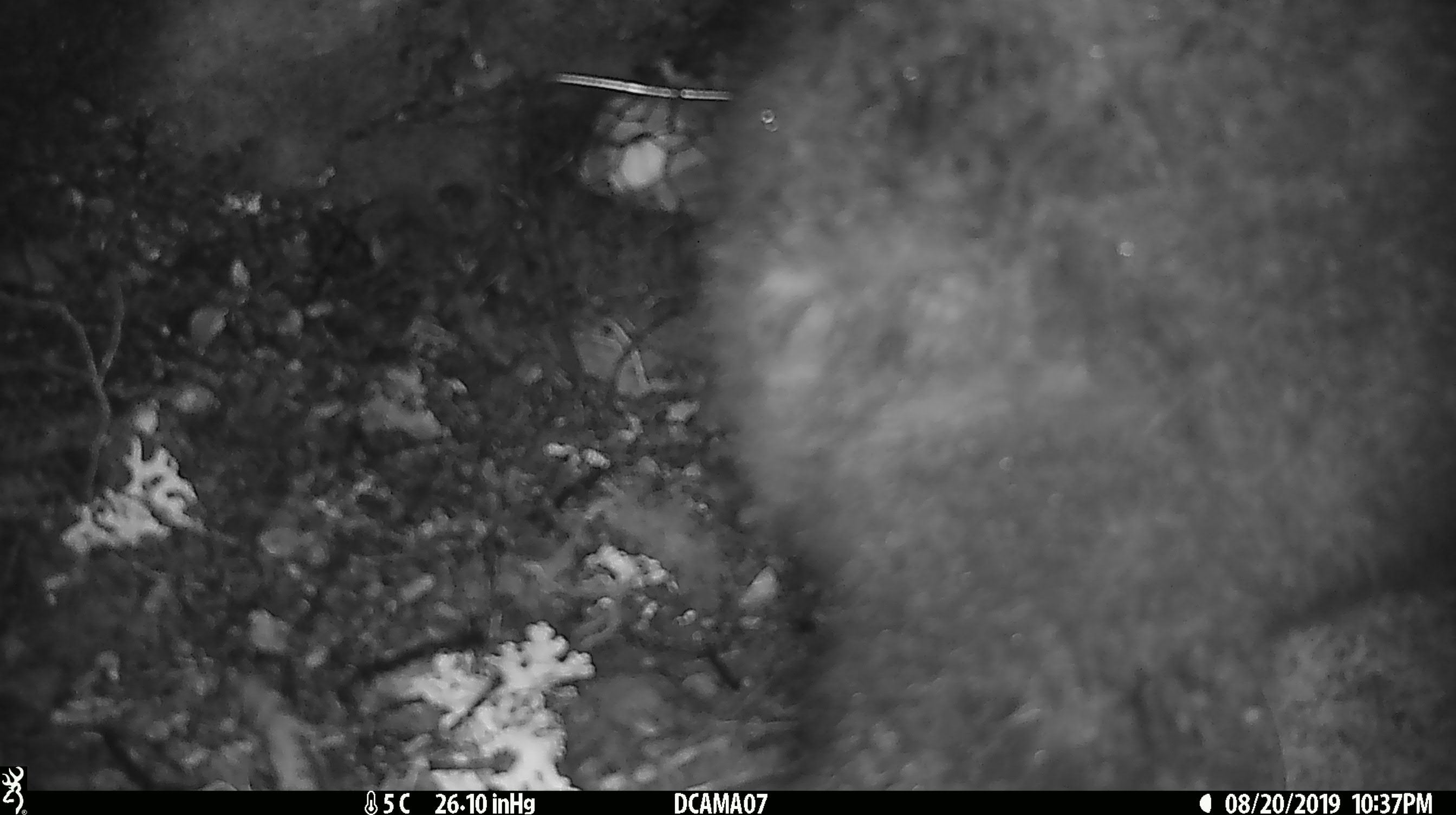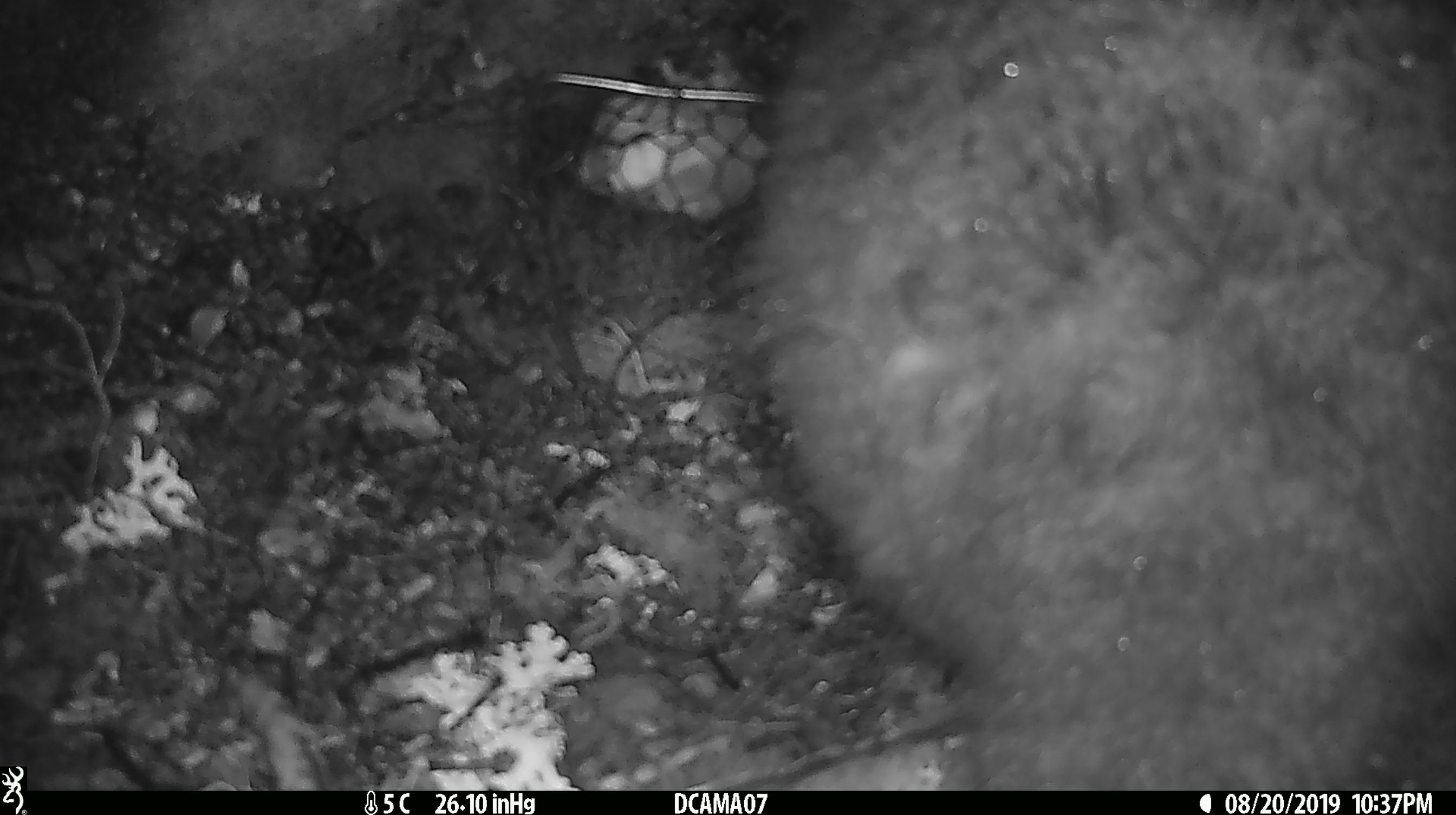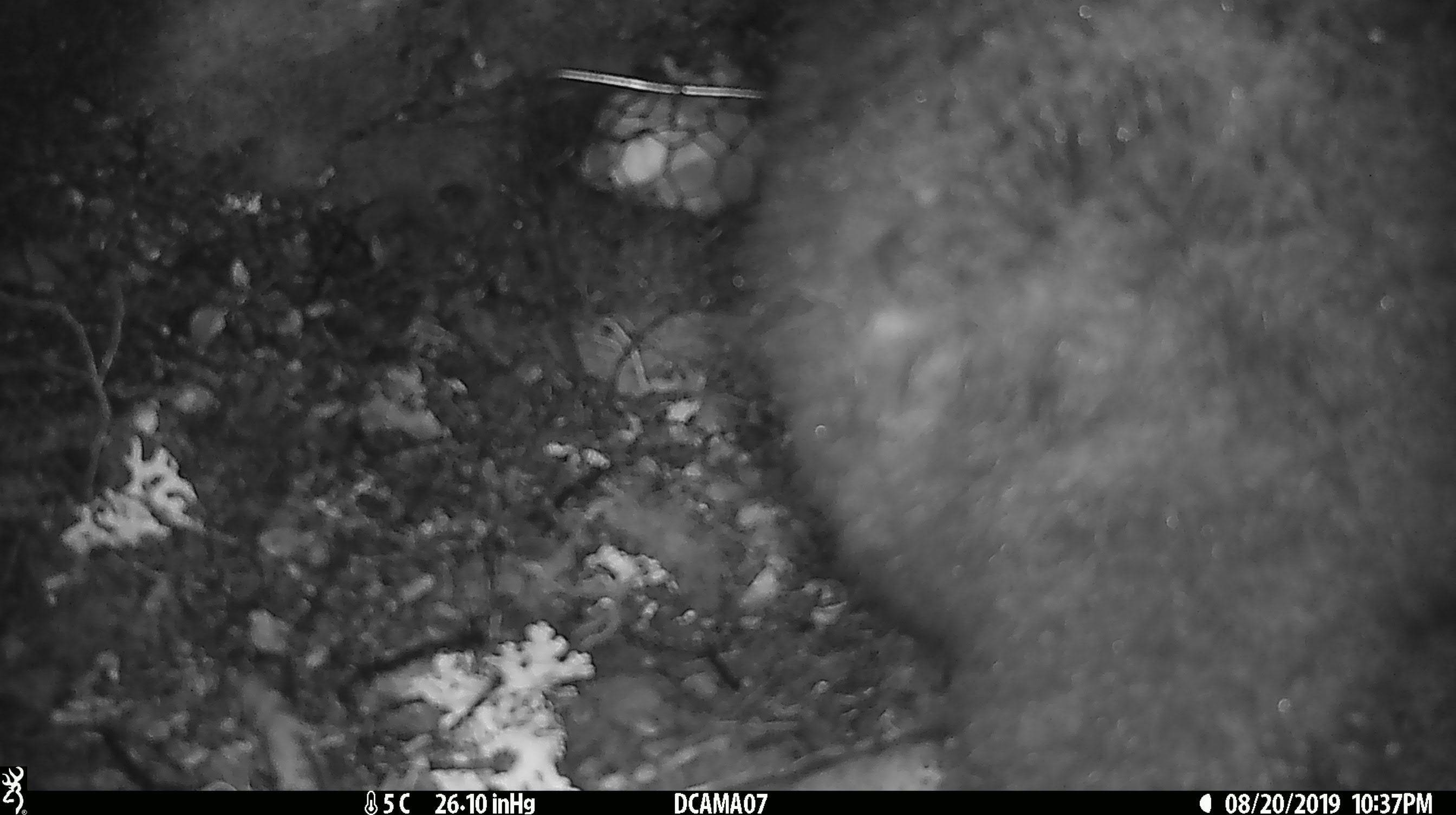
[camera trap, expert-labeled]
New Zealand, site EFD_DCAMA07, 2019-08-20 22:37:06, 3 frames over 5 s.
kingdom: Animalia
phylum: Chordata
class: Mammalia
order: Diprotodontia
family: Phalangeridae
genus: Trichosurus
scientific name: Trichosurus vulpecula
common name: common brushtail possum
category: possum